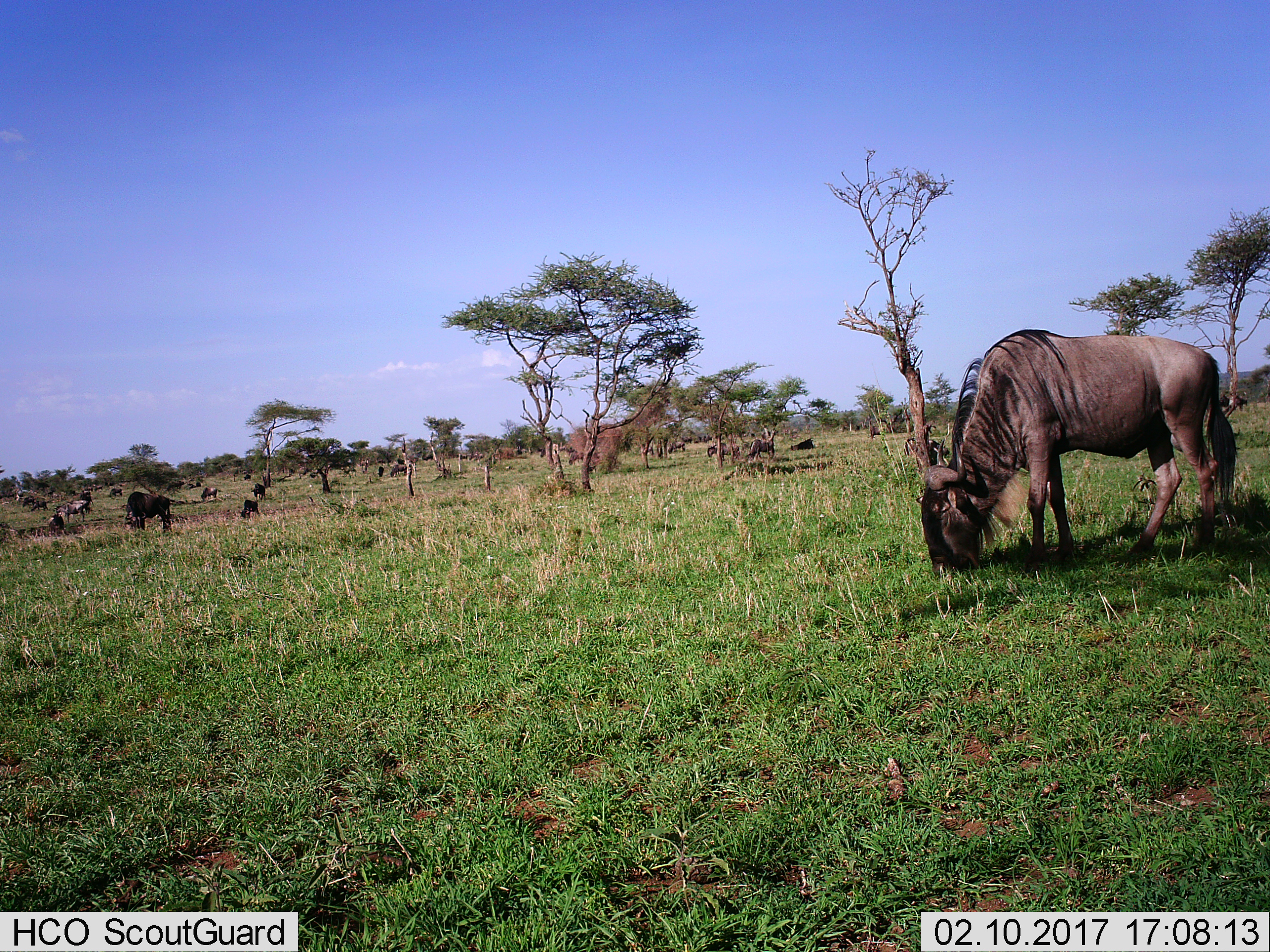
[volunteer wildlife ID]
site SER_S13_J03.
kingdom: Animalia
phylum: Chordata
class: Mammalia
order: Artiodactyla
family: Bovidae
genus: Connochaetes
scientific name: Connochaetes taurinus taurinus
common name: blue wildebeest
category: wildebeestblue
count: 11-50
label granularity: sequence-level